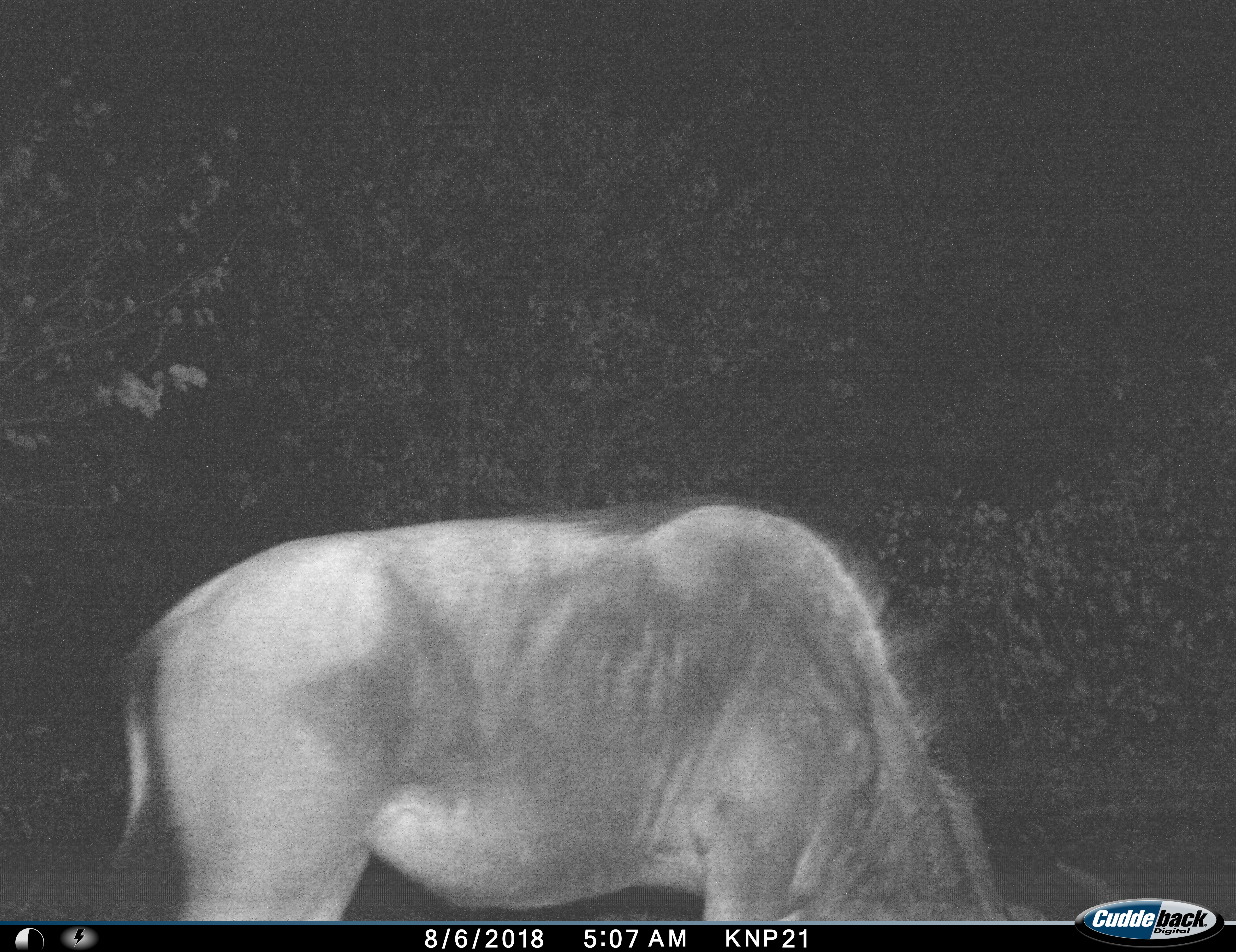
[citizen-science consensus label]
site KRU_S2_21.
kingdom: Animalia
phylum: Chordata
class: Mammalia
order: Artiodactyla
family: Bovidae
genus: Connochaetes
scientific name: Connochaetes taurinus taurinus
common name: blue wildebeest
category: wildebeestblue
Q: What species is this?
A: Wildebeestblue (blue wildebeest) (Connochaetes taurinus taurinus).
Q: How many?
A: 1.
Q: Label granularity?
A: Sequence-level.